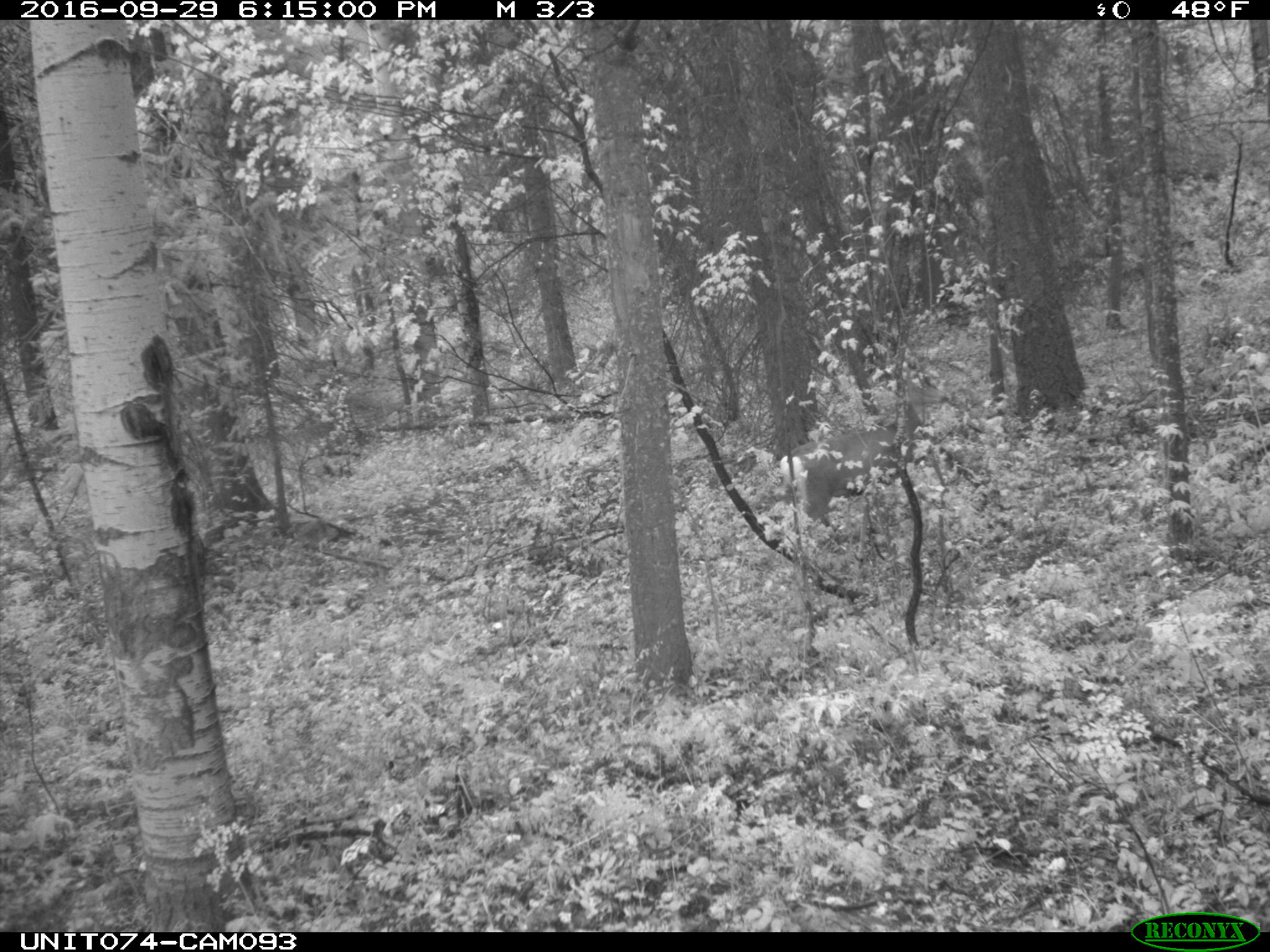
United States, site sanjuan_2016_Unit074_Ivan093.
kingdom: Animalia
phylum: Chordata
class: Mammalia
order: Artiodactyla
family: Cervidae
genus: Odocoileus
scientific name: Odocoileus hemionus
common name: mule deer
Odocoileus hemionus (mule deer).